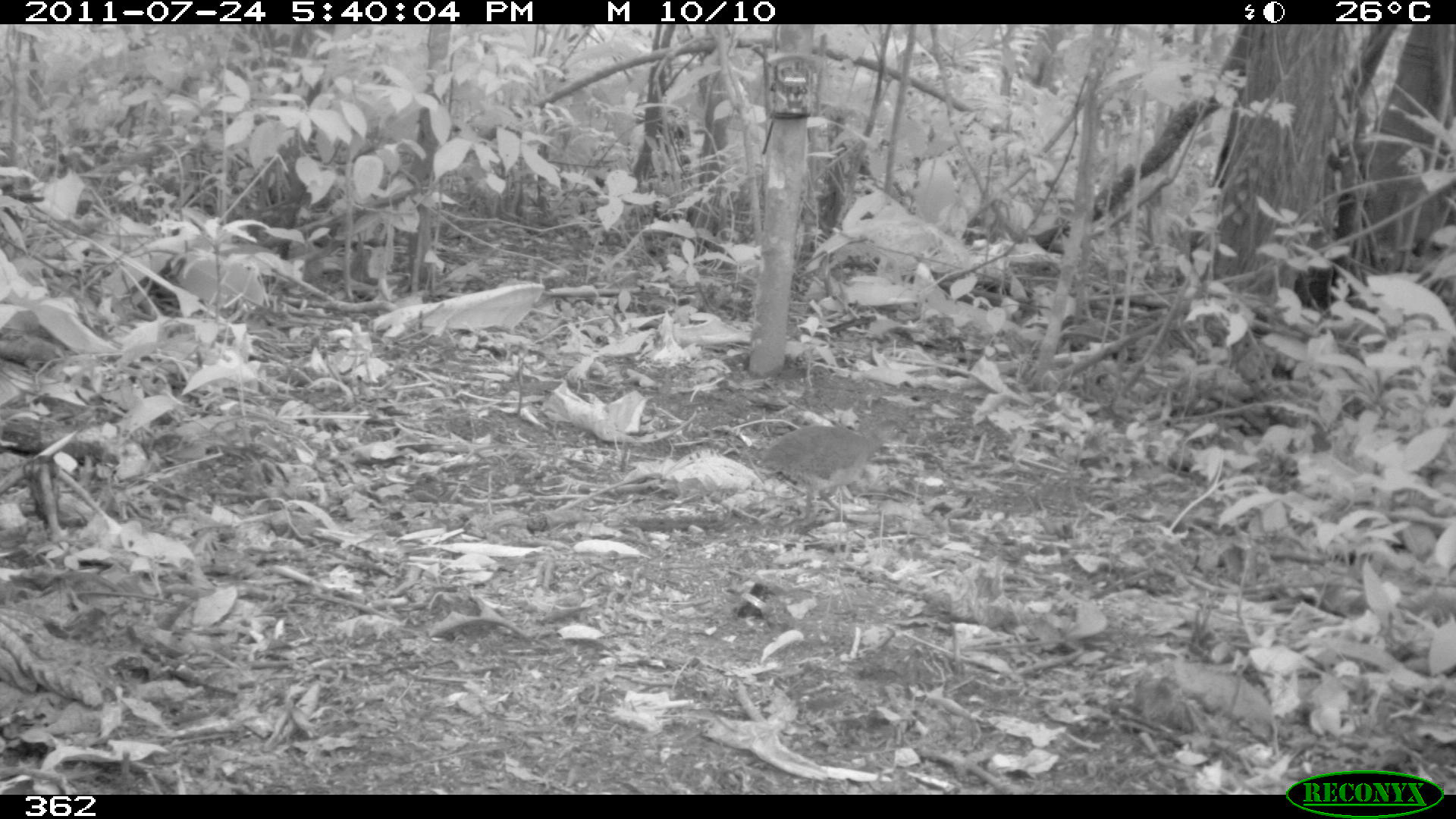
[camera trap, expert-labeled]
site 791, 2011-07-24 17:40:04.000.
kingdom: Animalia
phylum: Chordata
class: Aves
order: Galliformes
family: Phasianidae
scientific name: Phasianidae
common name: quails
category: quail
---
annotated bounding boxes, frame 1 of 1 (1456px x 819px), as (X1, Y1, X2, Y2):
quail: (760, 418, 906, 523)